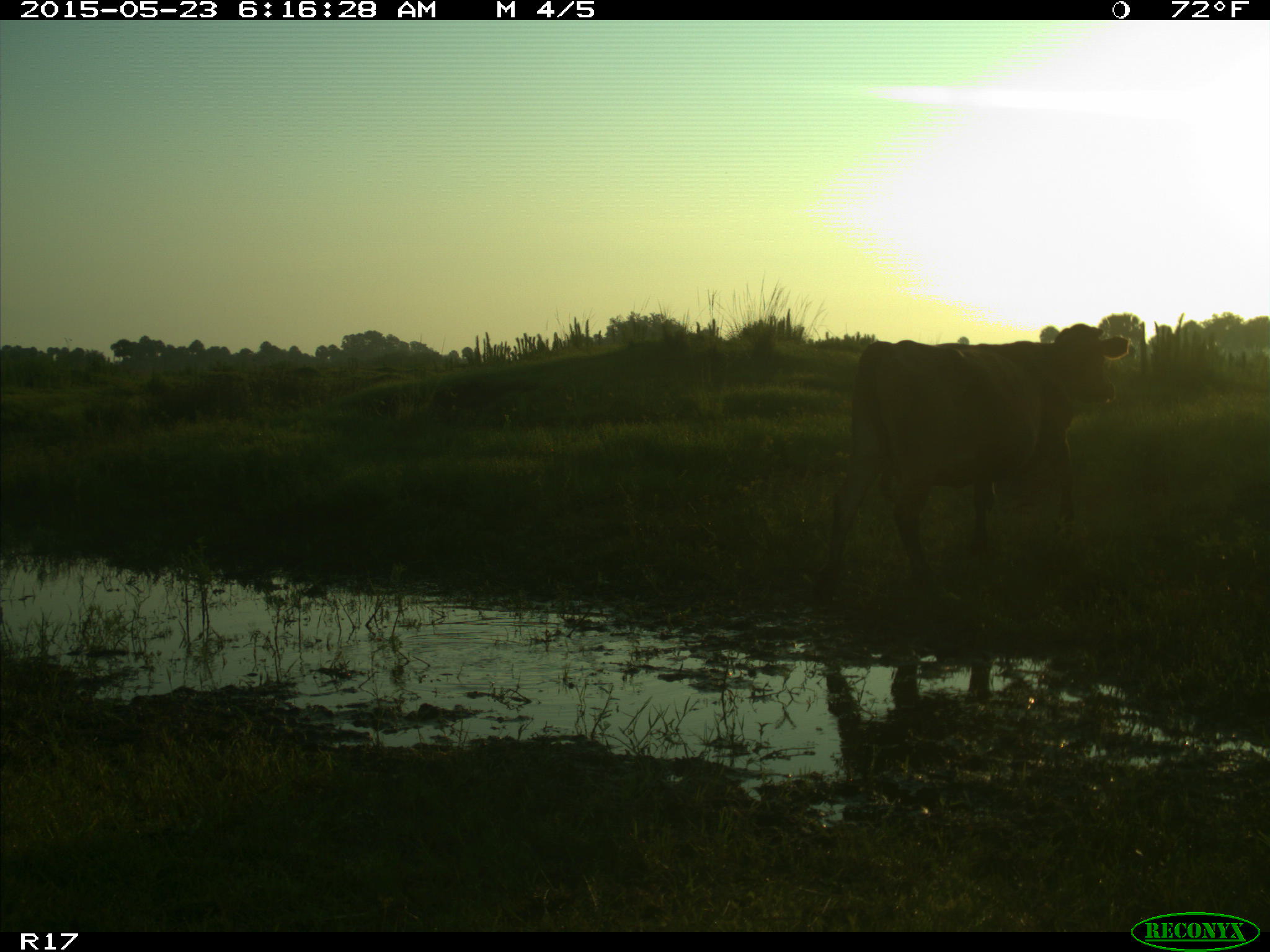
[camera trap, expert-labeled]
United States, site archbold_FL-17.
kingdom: Animalia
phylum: Chordata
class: Mammalia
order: Artiodactyla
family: Bovidae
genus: Bos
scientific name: Bos taurus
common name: domestic cow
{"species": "Bos taurus (domestic cow)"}